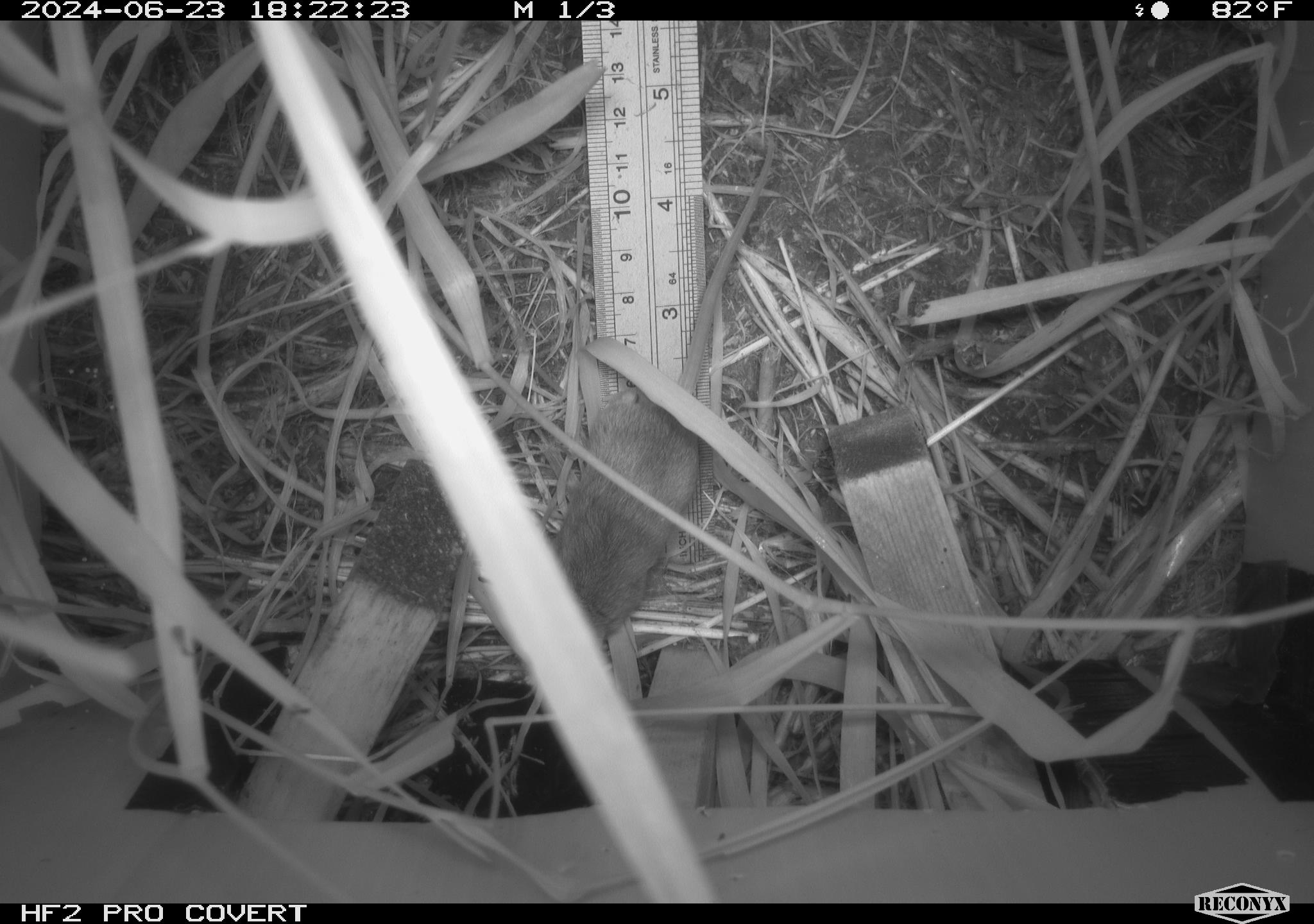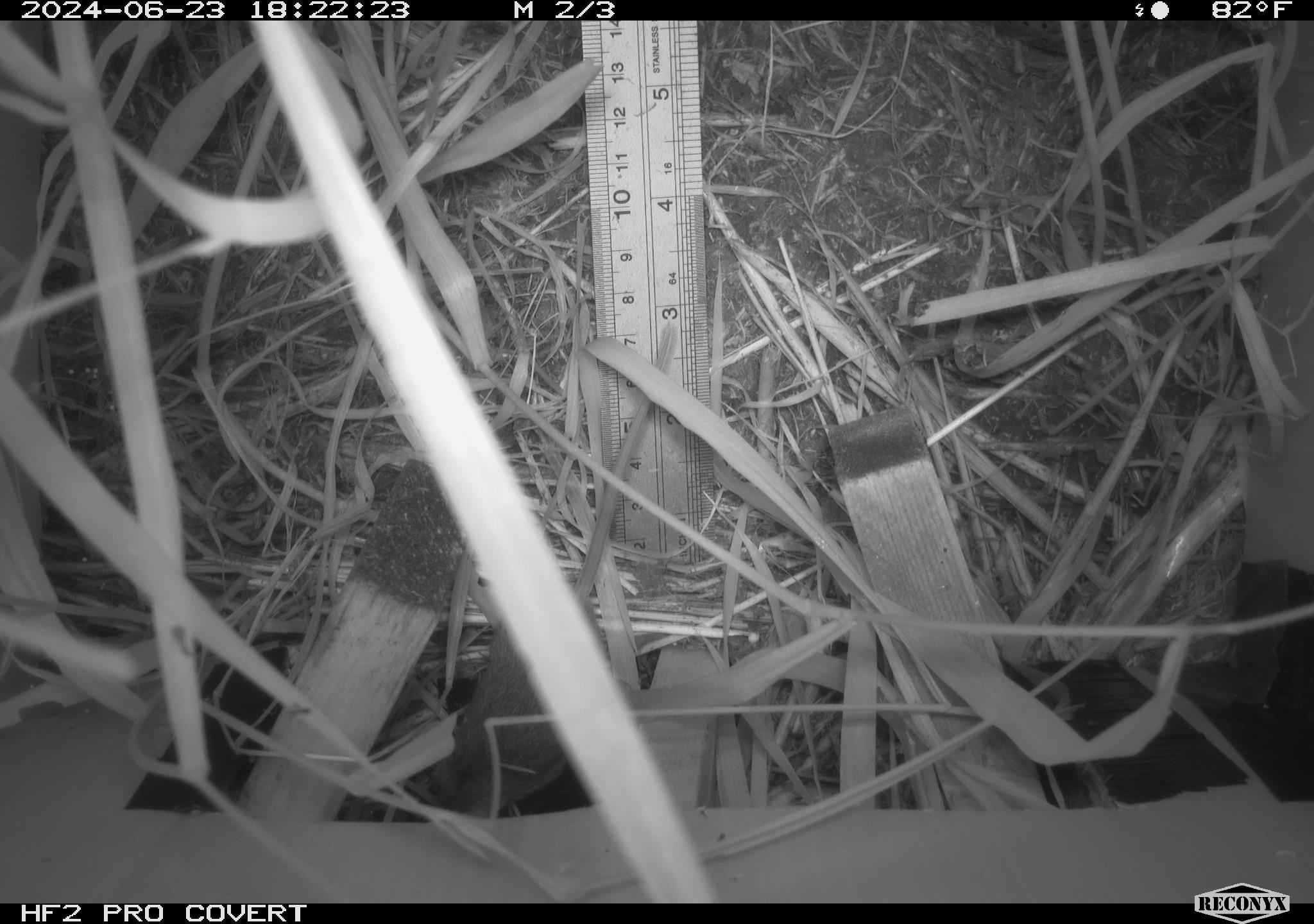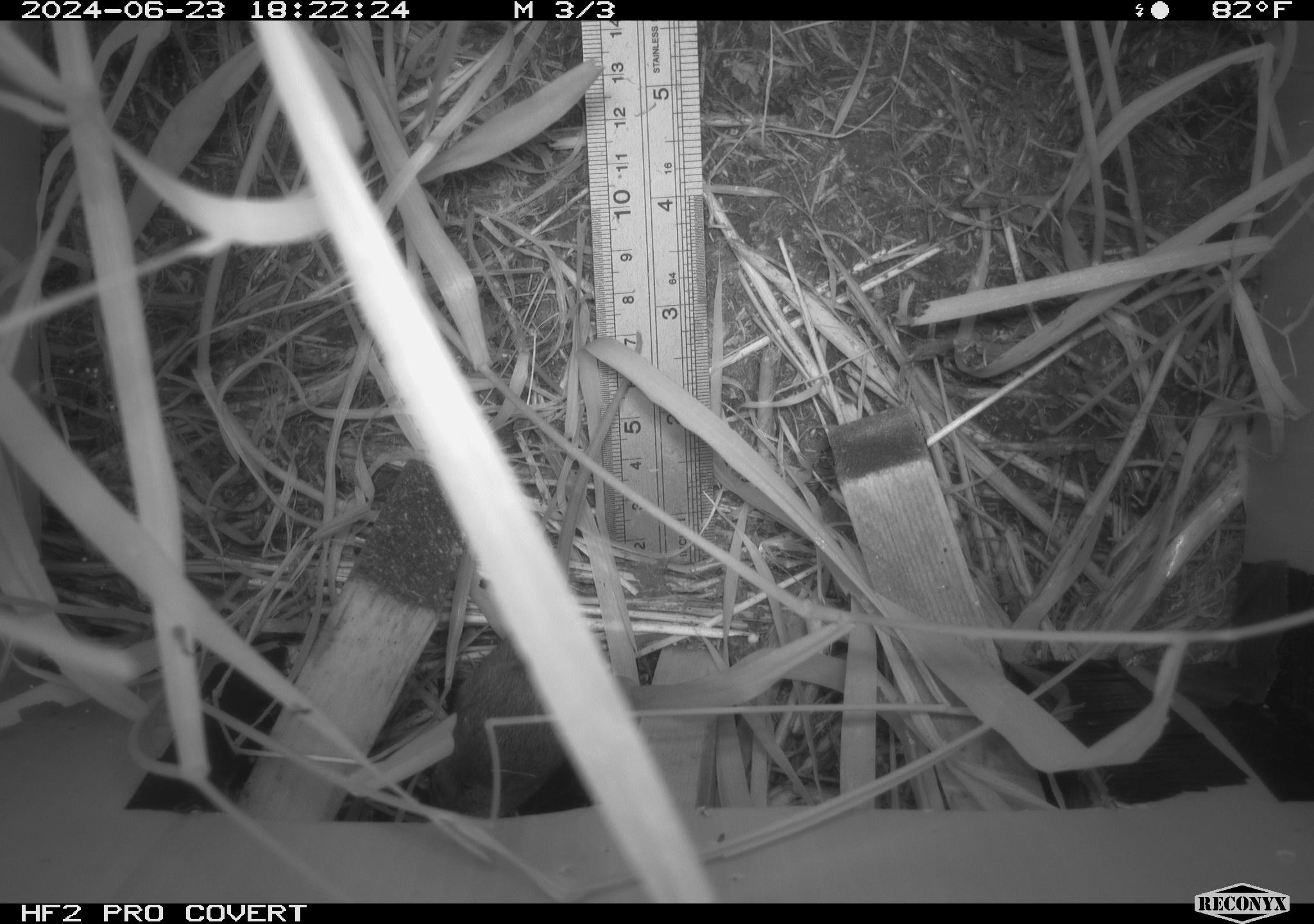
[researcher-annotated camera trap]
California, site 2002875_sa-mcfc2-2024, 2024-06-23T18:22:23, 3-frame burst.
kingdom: Animalia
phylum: Chordata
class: Mammalia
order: Rodentia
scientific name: Rodentia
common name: rodent